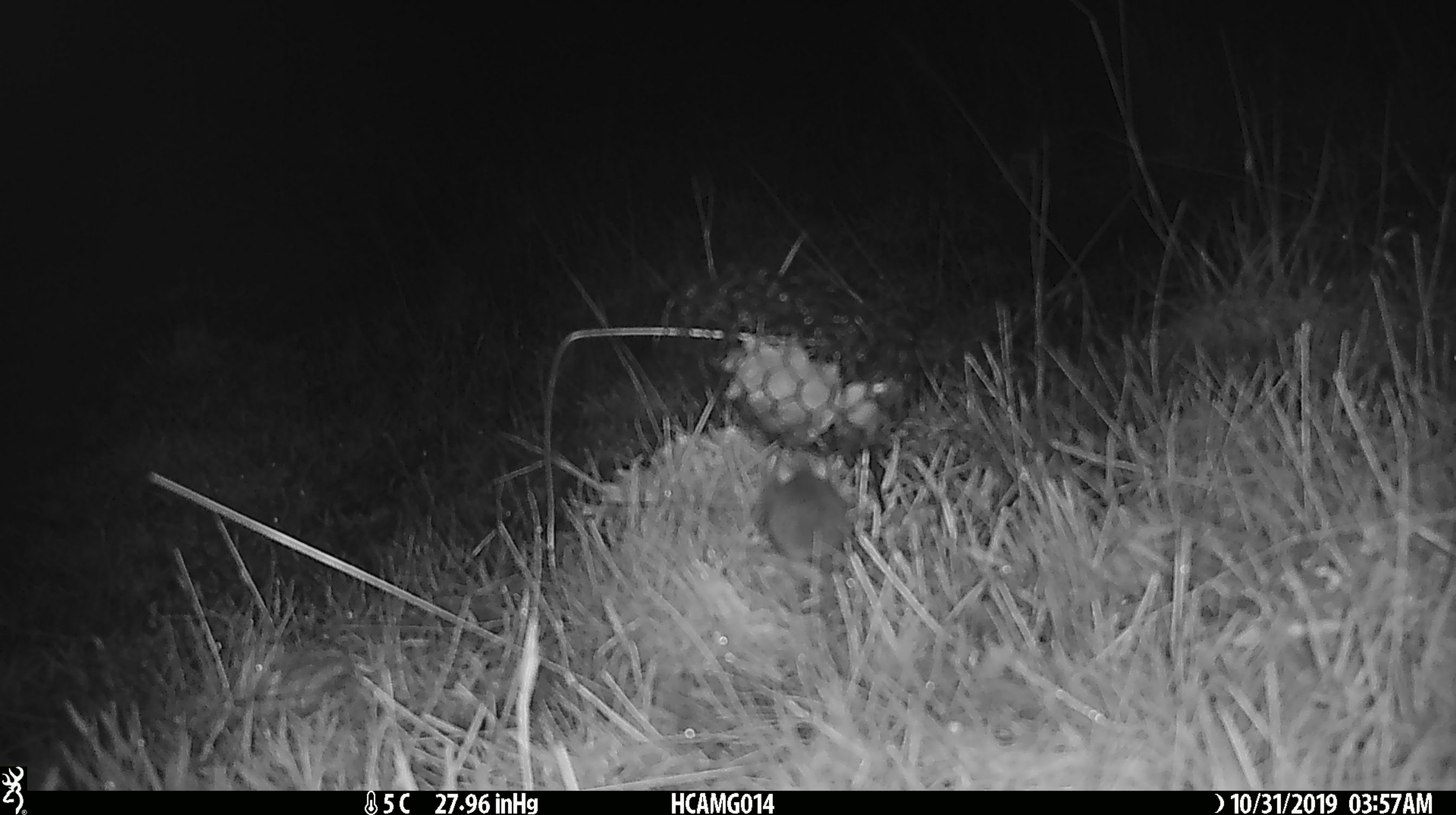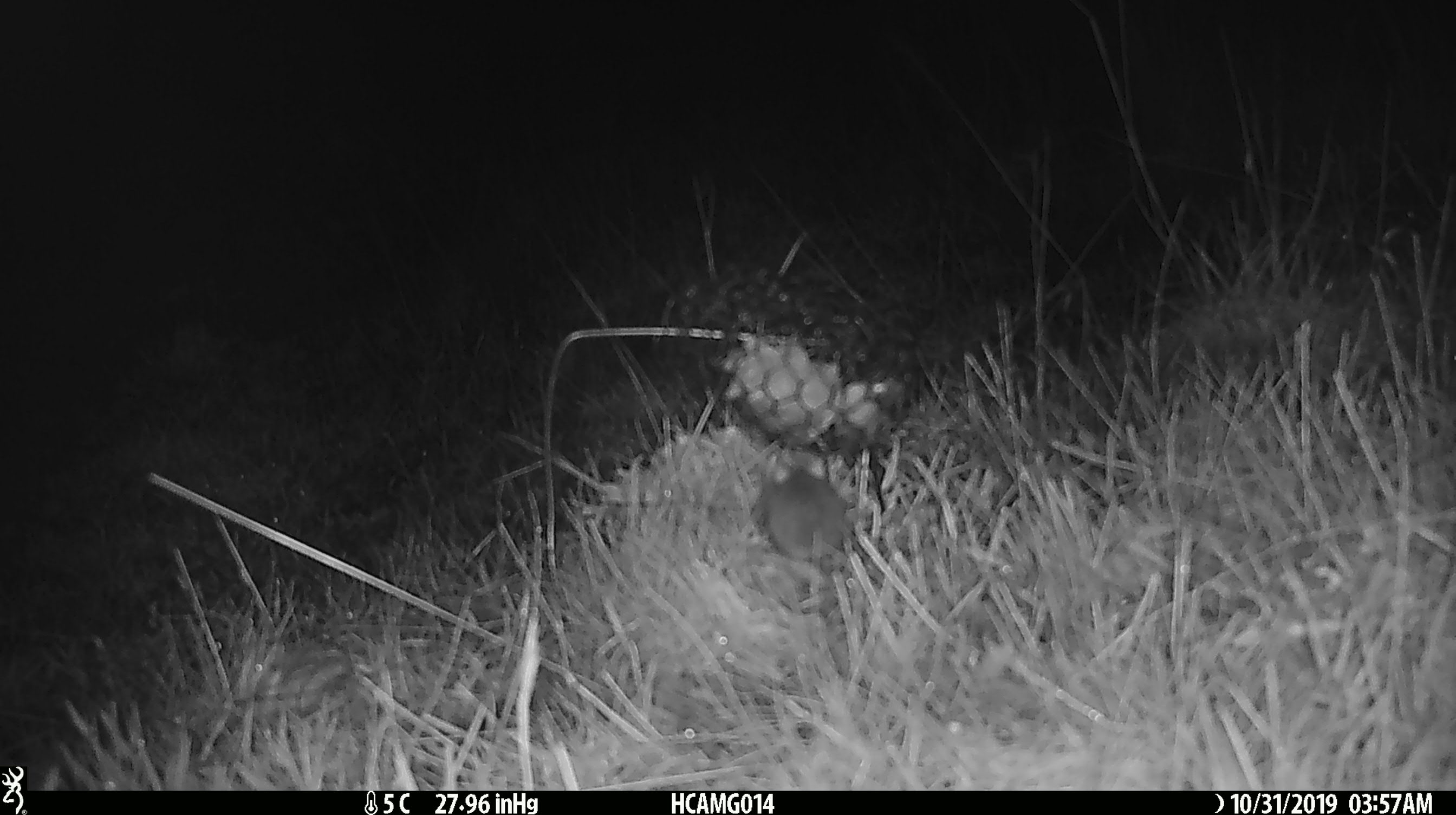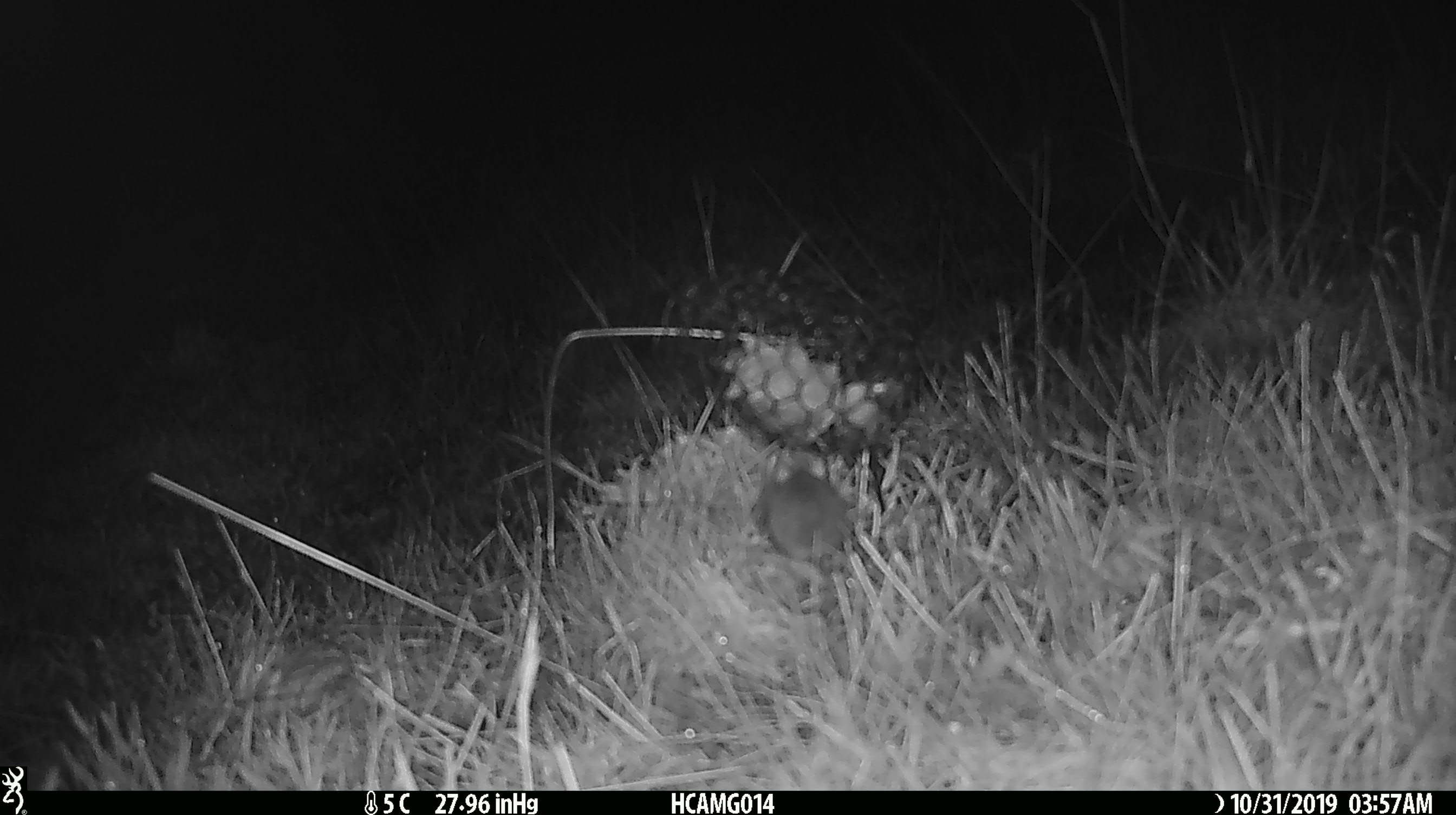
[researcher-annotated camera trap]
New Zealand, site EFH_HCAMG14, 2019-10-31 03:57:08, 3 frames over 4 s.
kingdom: Animalia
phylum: Chordata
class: Mammalia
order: Rodentia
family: Muridae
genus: Mus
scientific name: Mus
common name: mouse